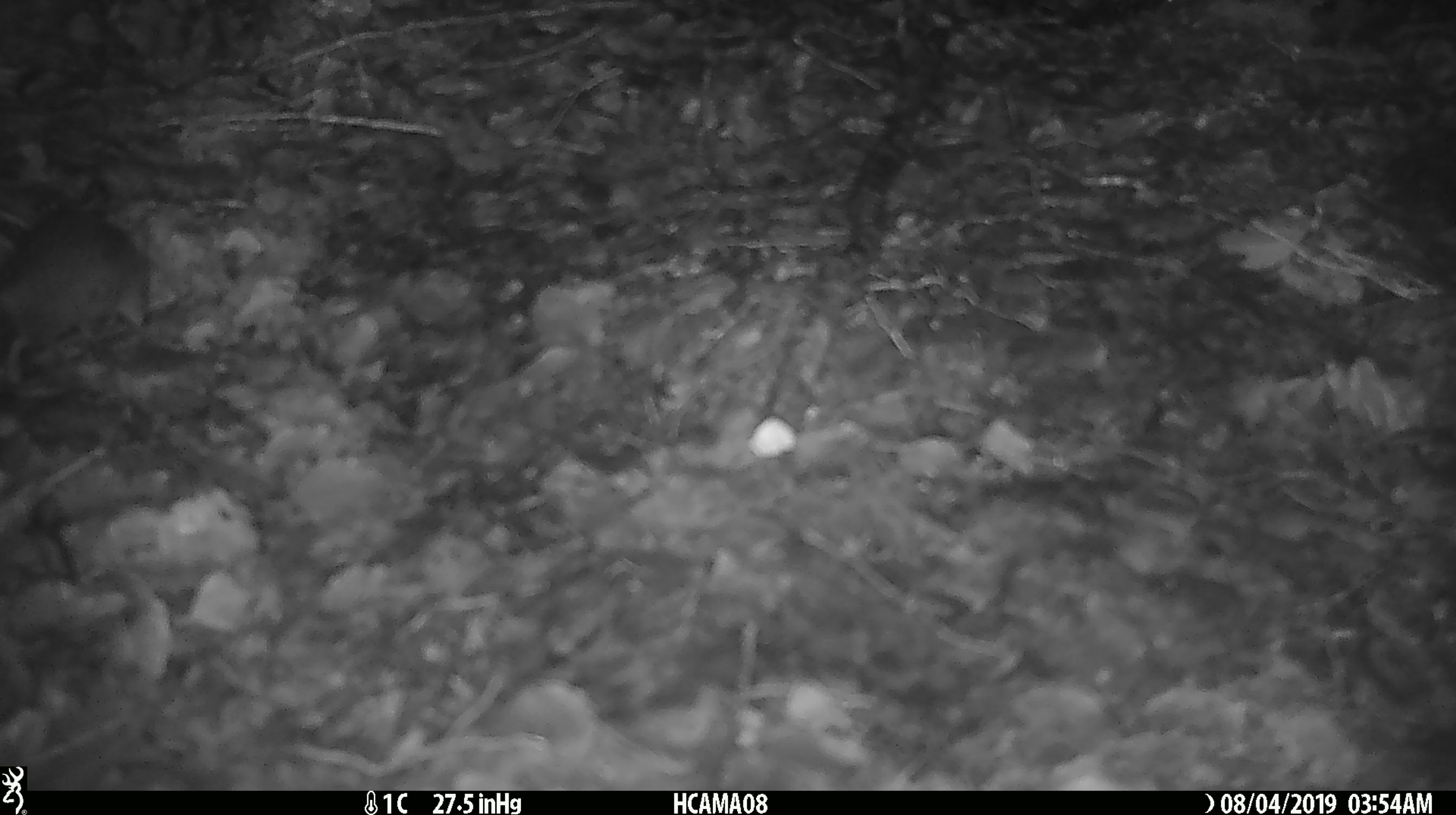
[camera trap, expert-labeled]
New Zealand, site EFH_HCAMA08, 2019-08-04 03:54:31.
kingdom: Animalia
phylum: Chordata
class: Mammalia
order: Rodentia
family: Muridae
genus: Mus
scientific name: Mus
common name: mouse